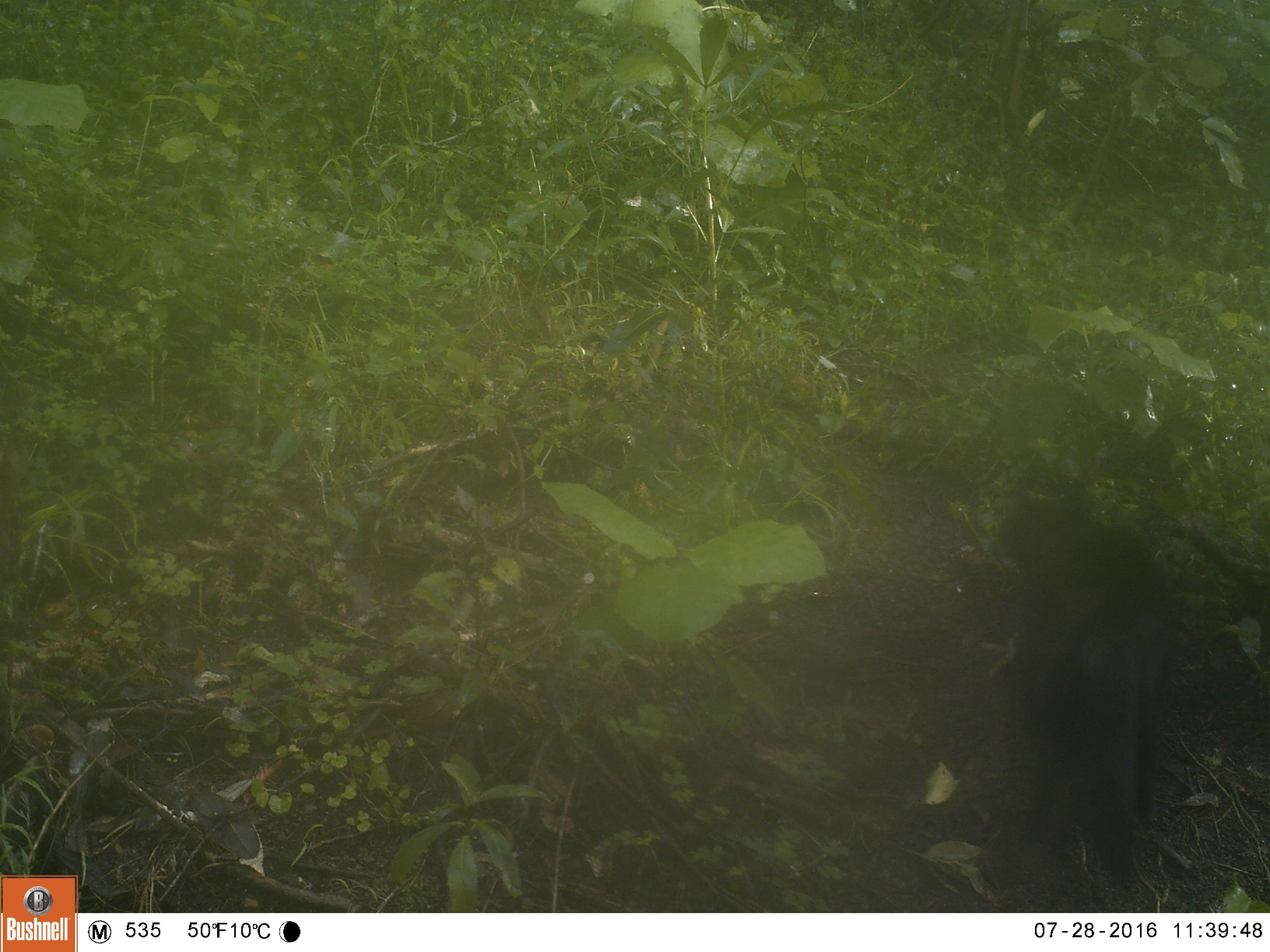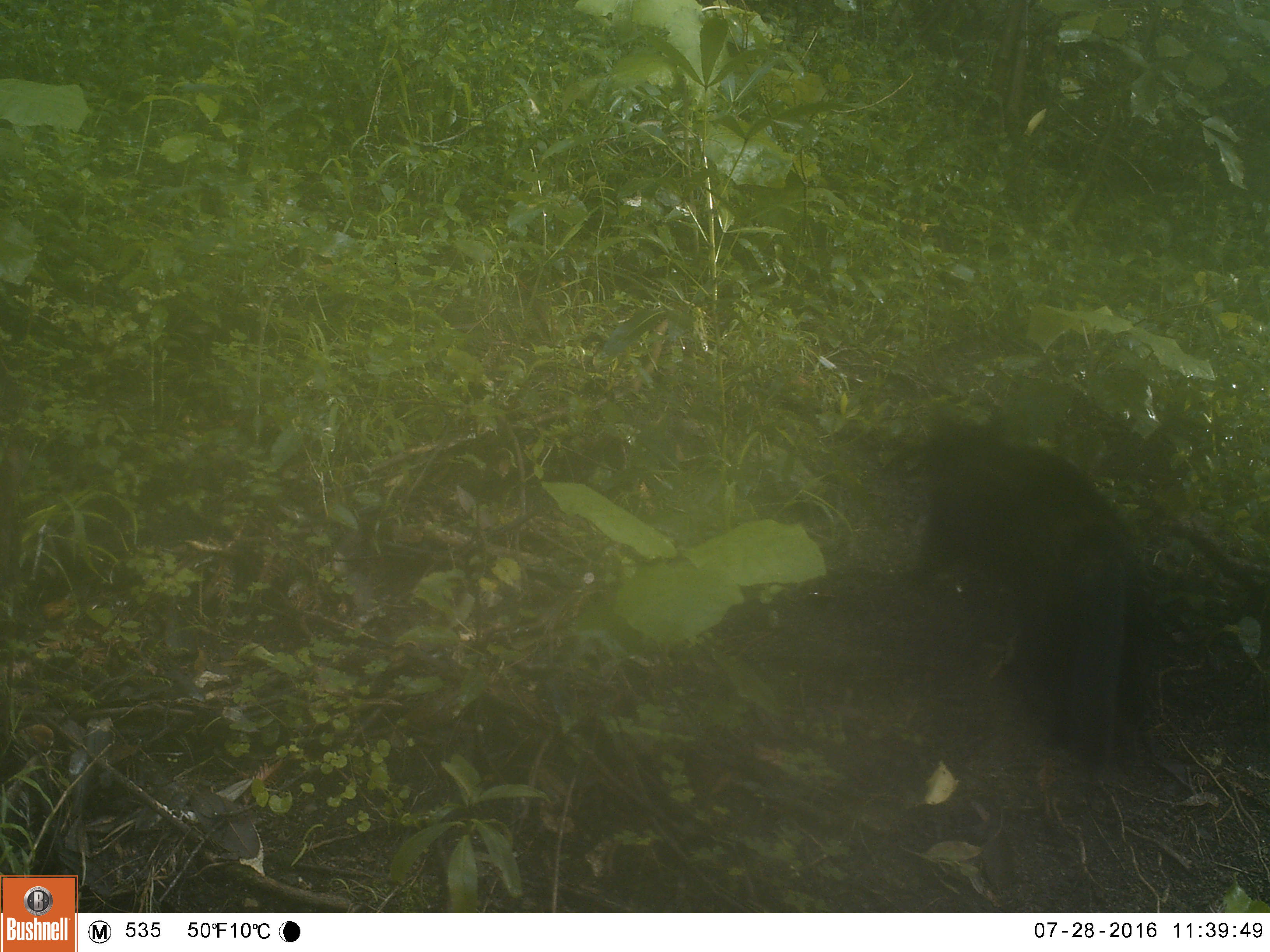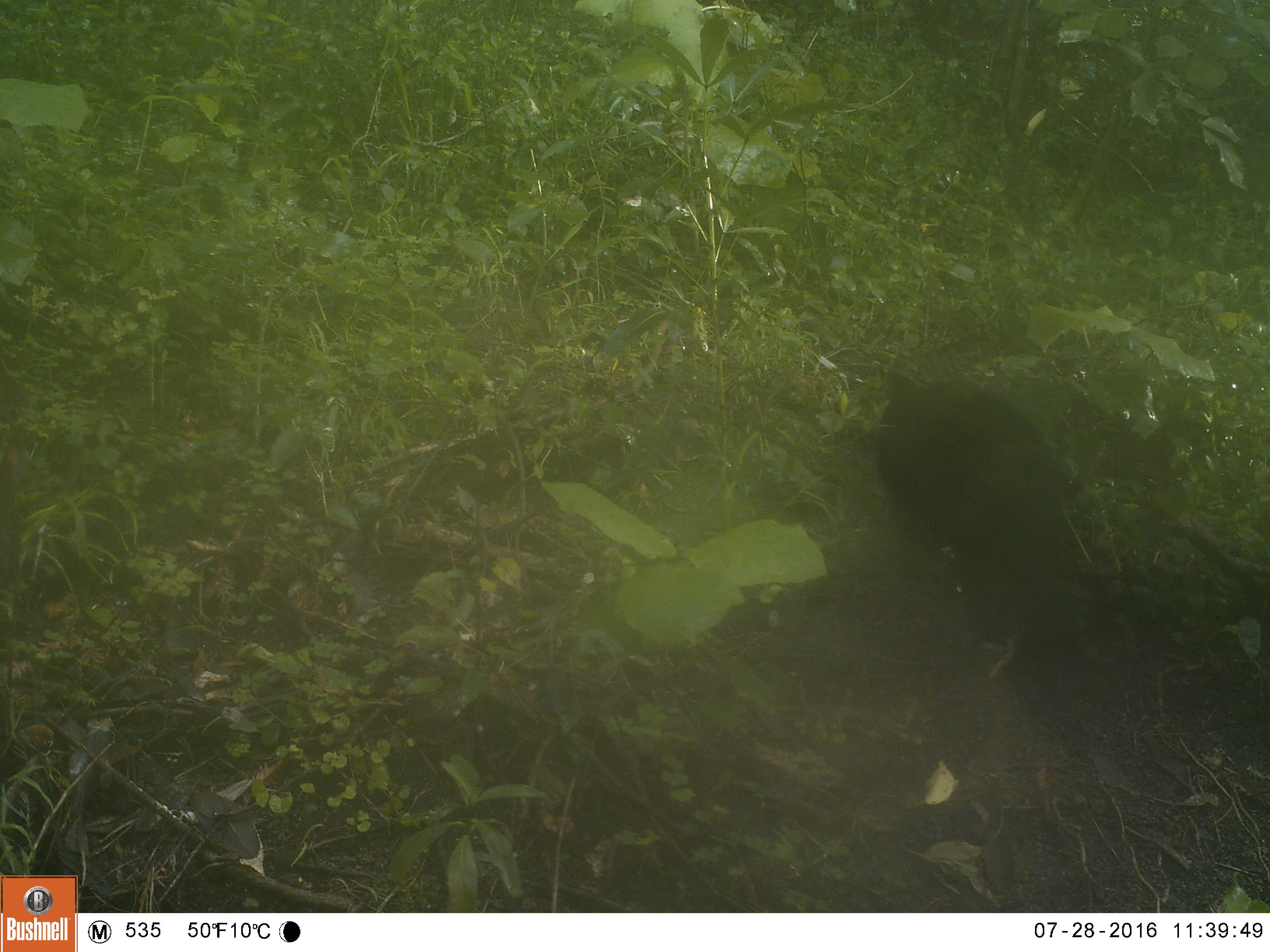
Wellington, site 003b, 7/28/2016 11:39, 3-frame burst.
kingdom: Animalia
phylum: Chordata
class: Mammalia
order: Carnivora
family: Felidae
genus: Felis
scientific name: Felis catus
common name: cat